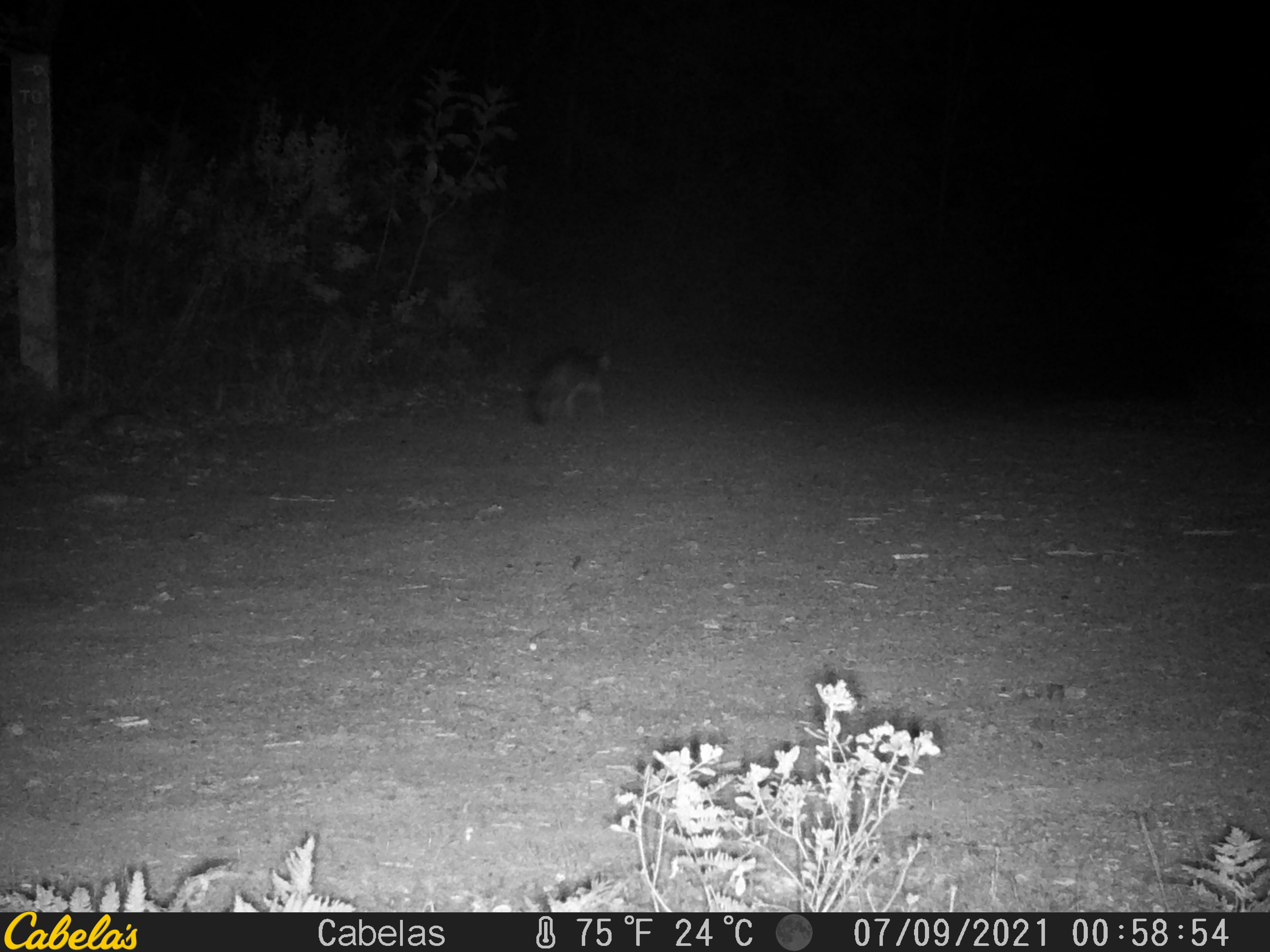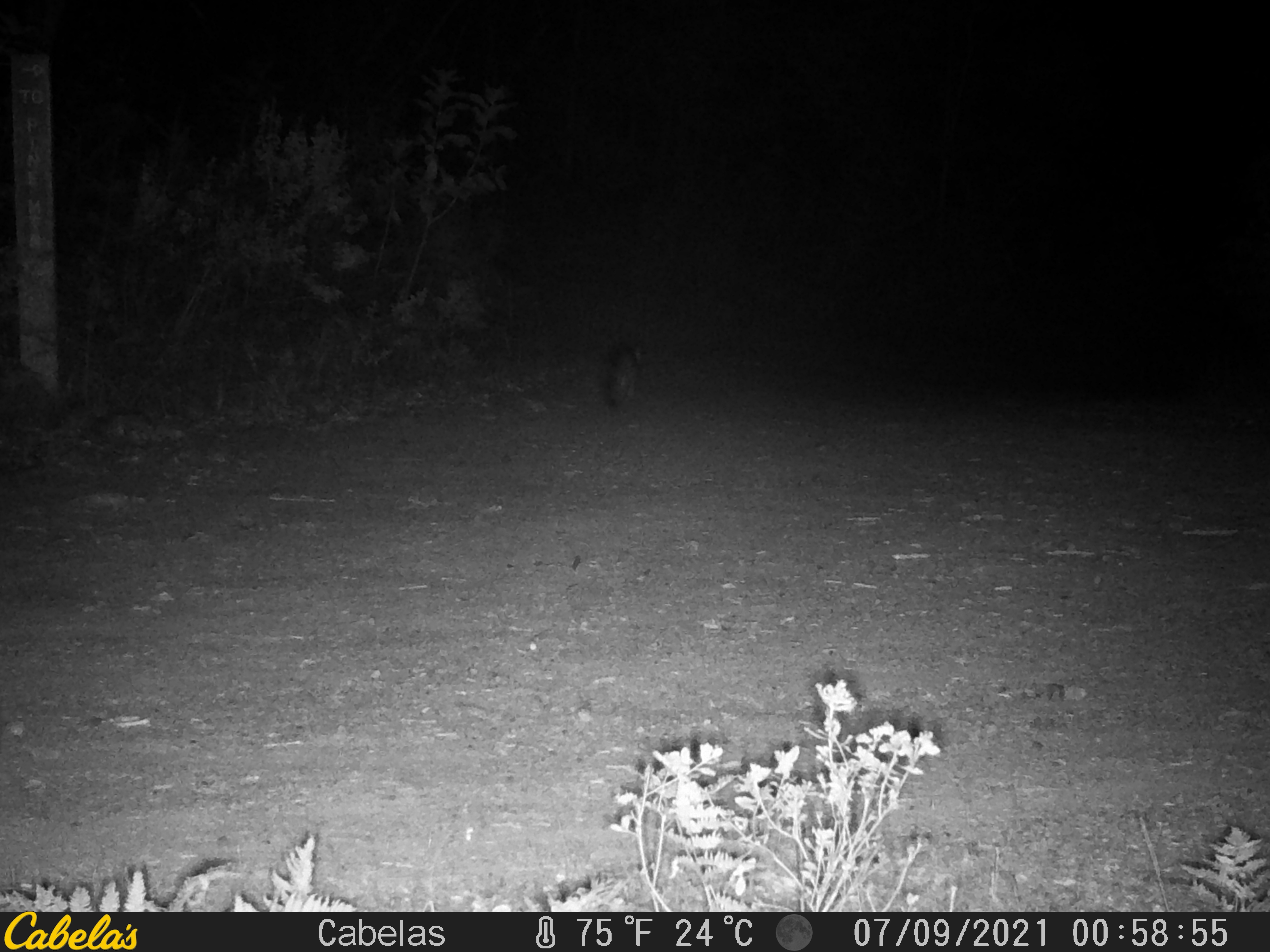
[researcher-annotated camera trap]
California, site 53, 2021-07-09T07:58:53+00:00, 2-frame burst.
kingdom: Animalia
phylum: Chordata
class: Mammalia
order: Carnivora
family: Canidae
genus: Urocyon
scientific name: Urocyon cinereoargenteus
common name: gray fox